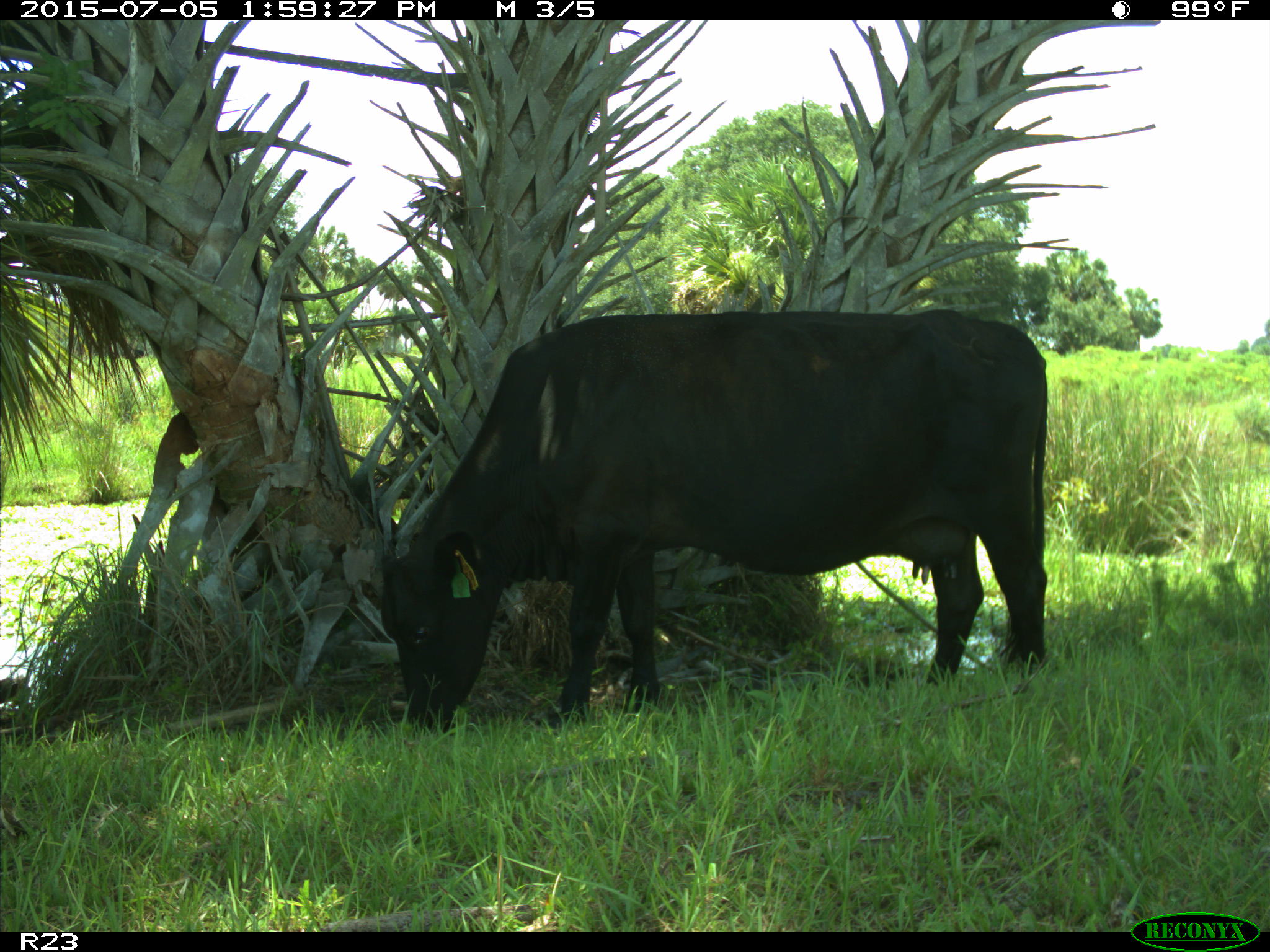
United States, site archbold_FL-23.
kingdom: Animalia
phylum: Chordata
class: Mammalia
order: Artiodactyla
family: Bovidae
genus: Bos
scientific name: Bos taurus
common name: domestic cow